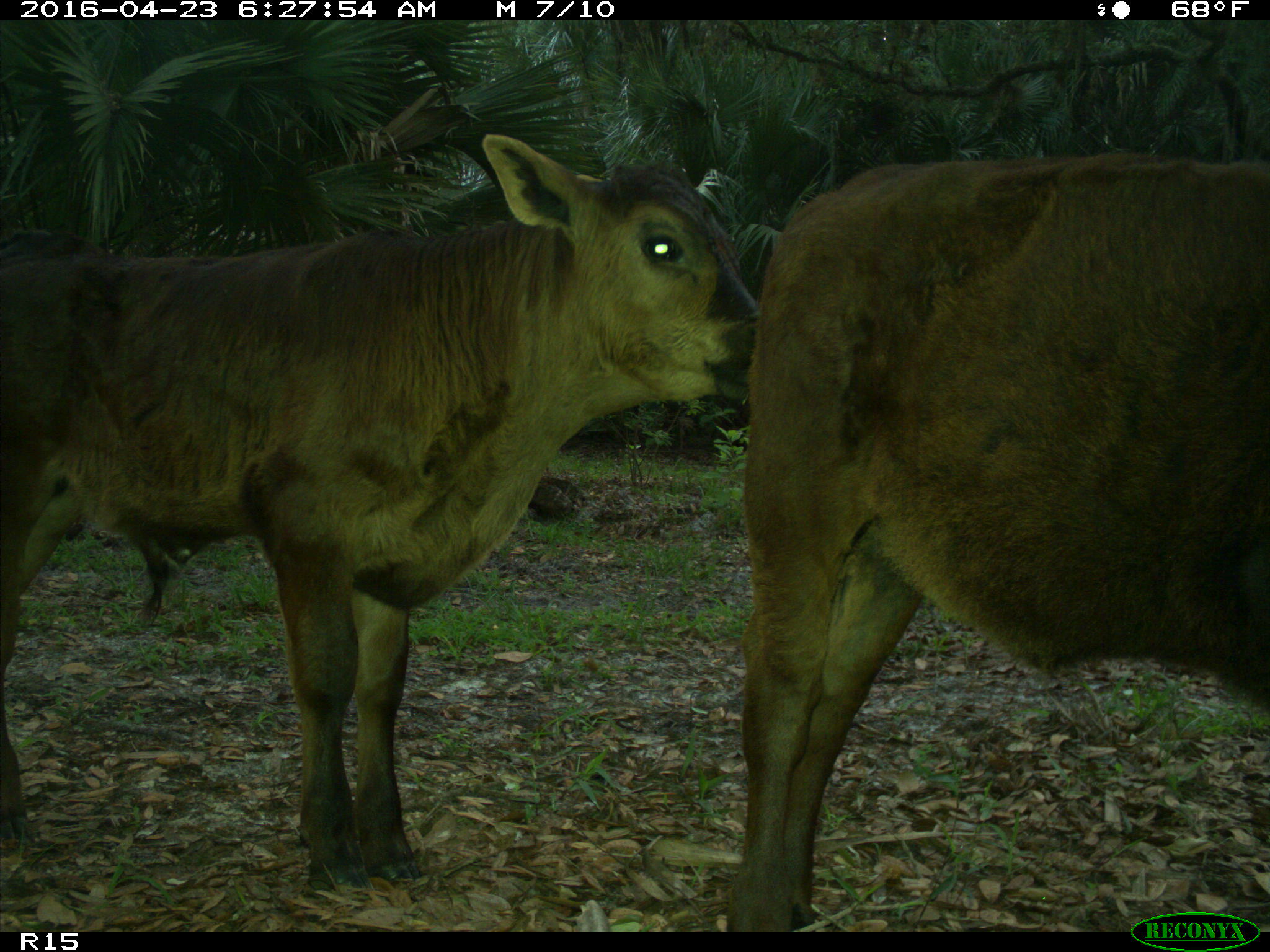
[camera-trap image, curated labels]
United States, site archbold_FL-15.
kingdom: Animalia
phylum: Chordata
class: Mammalia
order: Artiodactyla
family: Bovidae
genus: Bos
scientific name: Bos taurus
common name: domestic cow